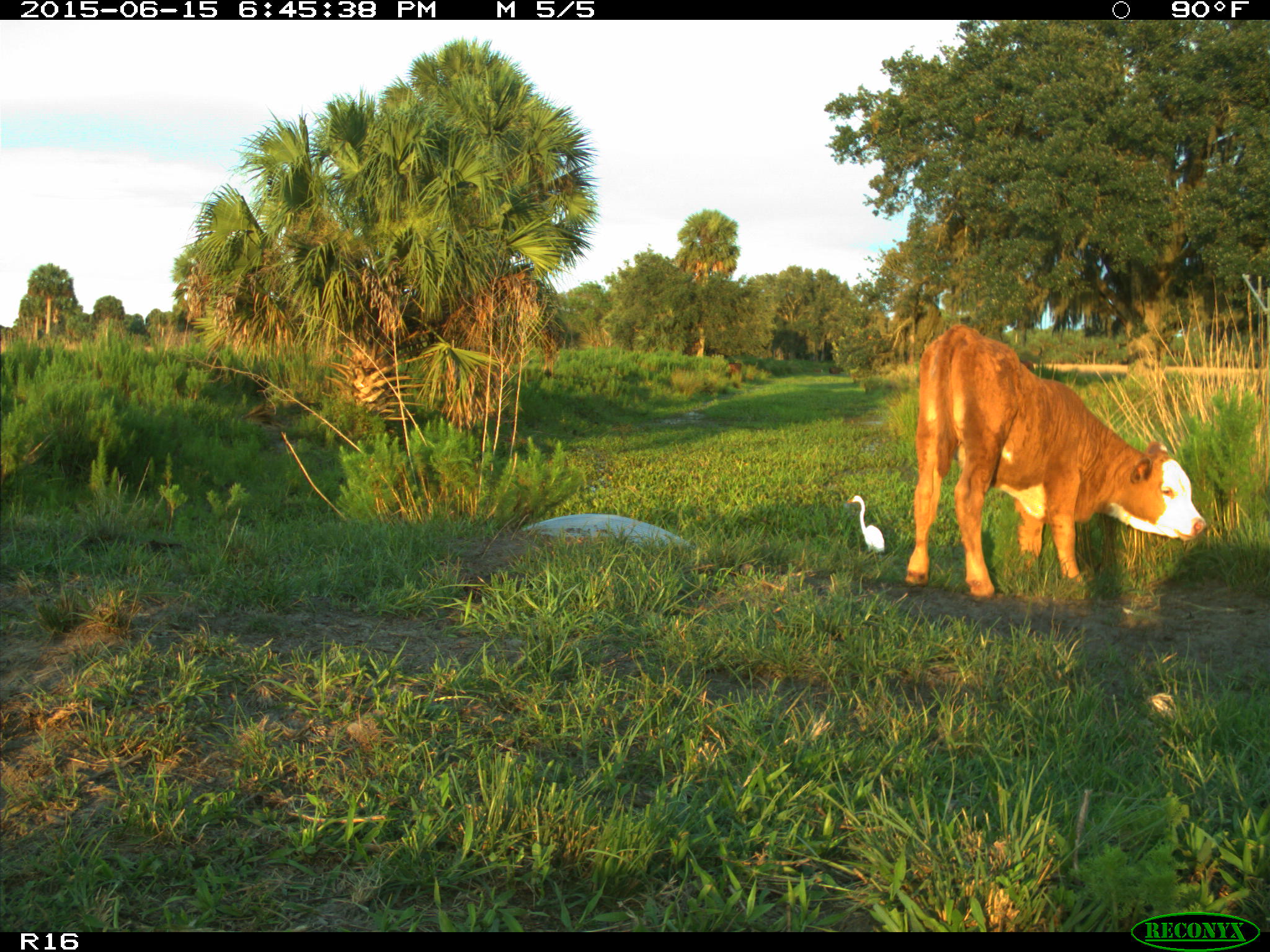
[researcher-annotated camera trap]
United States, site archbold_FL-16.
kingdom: Animalia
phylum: Chordata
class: Mammalia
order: Artiodactyla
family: Bovidae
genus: Bos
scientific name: Bos taurus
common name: domestic cow